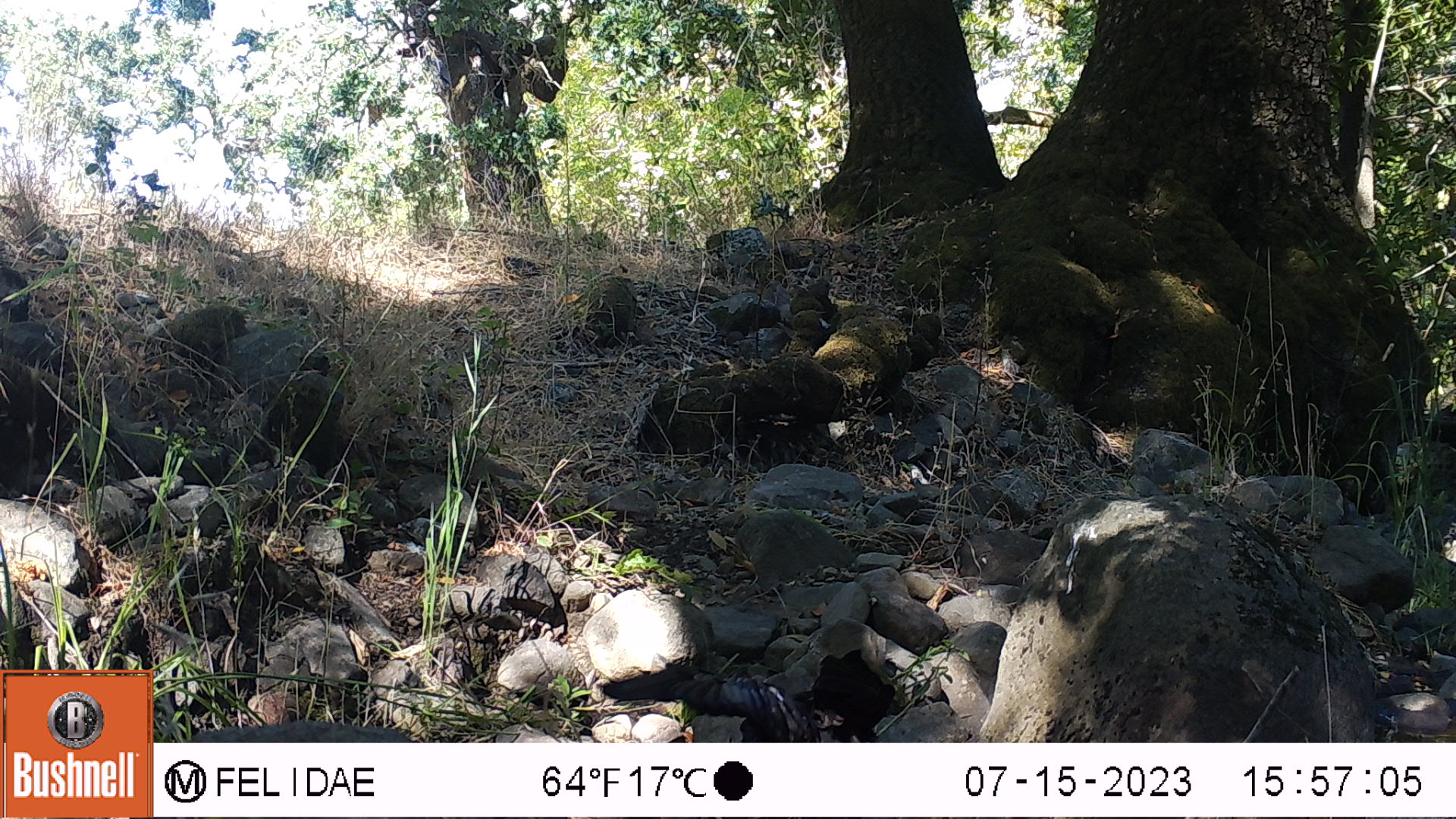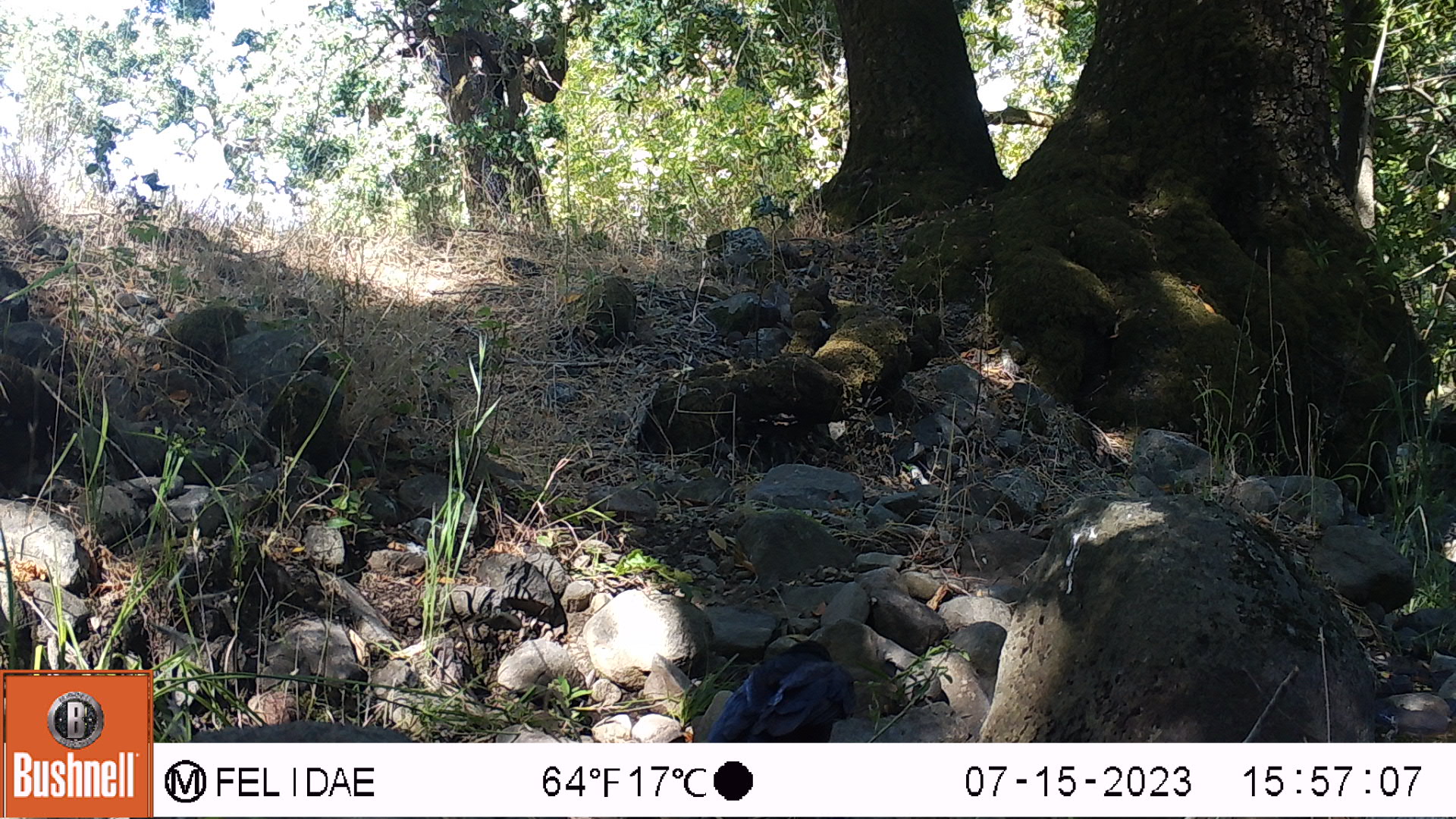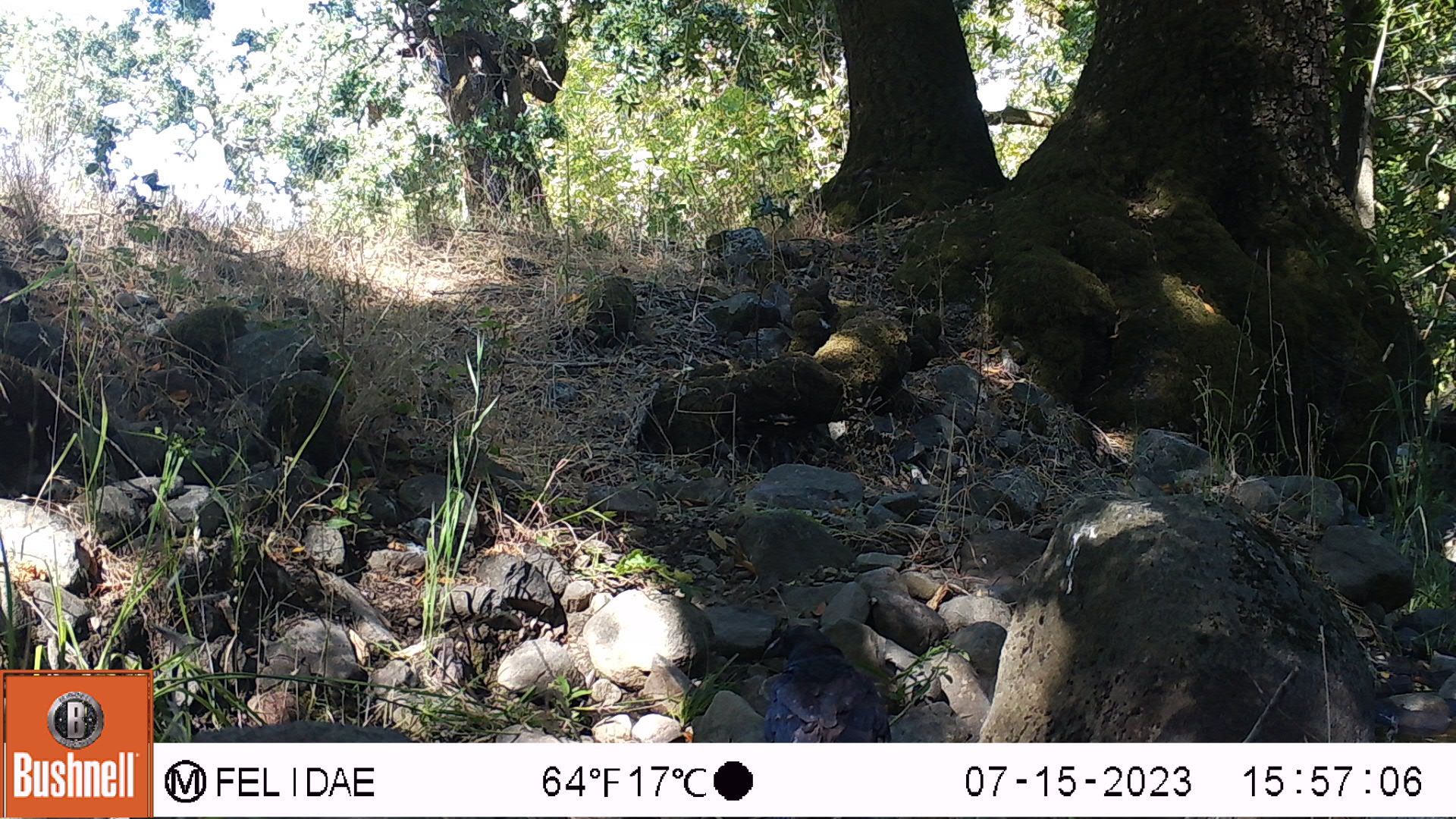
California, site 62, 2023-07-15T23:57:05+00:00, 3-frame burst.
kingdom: Animalia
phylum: Chordata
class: Aves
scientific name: Aves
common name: bird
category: unknown bird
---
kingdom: Animalia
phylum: Chordata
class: Aves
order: Passeriformes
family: Corvidae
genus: Corvus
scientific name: Corvus brachyrhynchos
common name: american crow